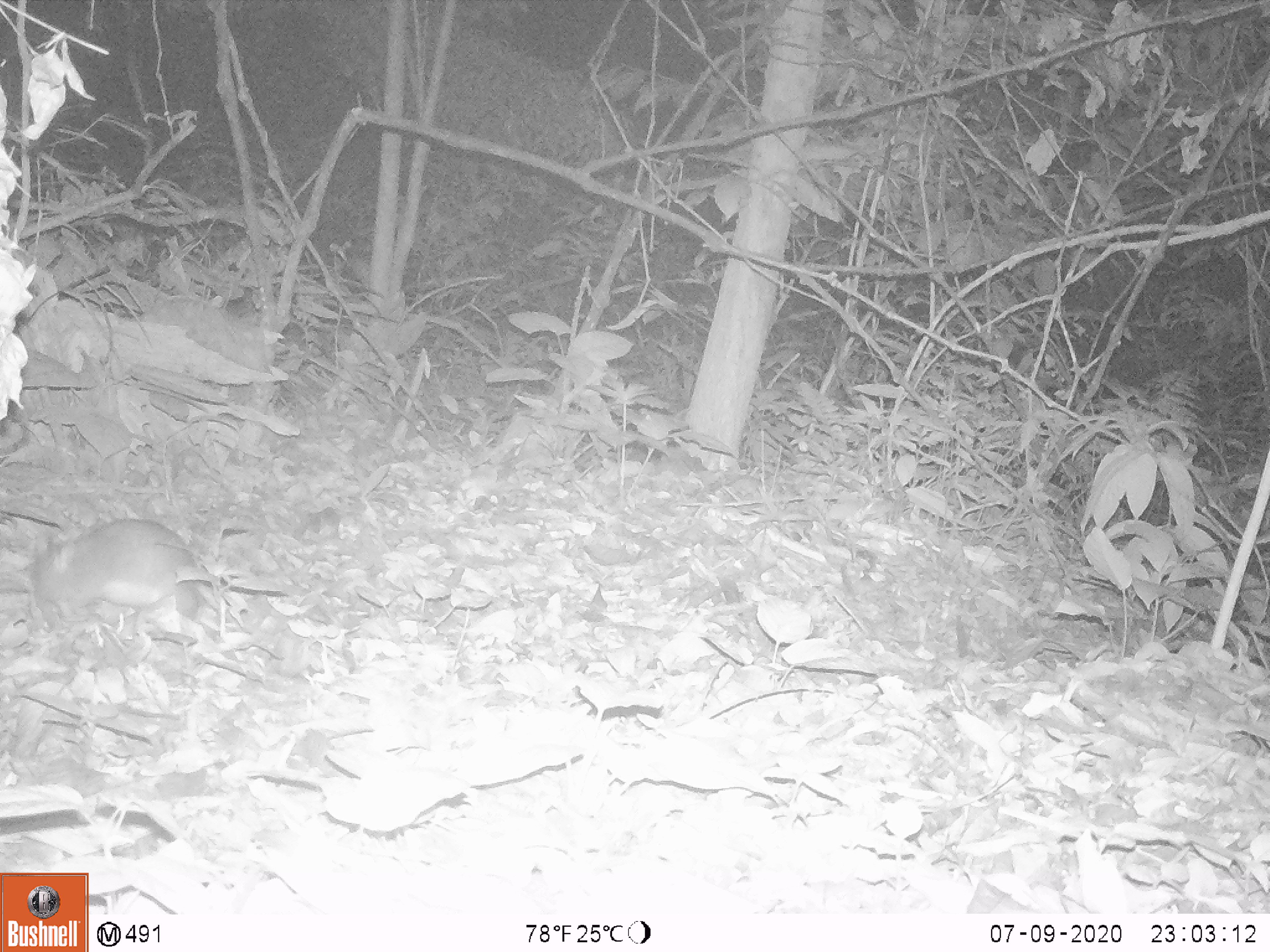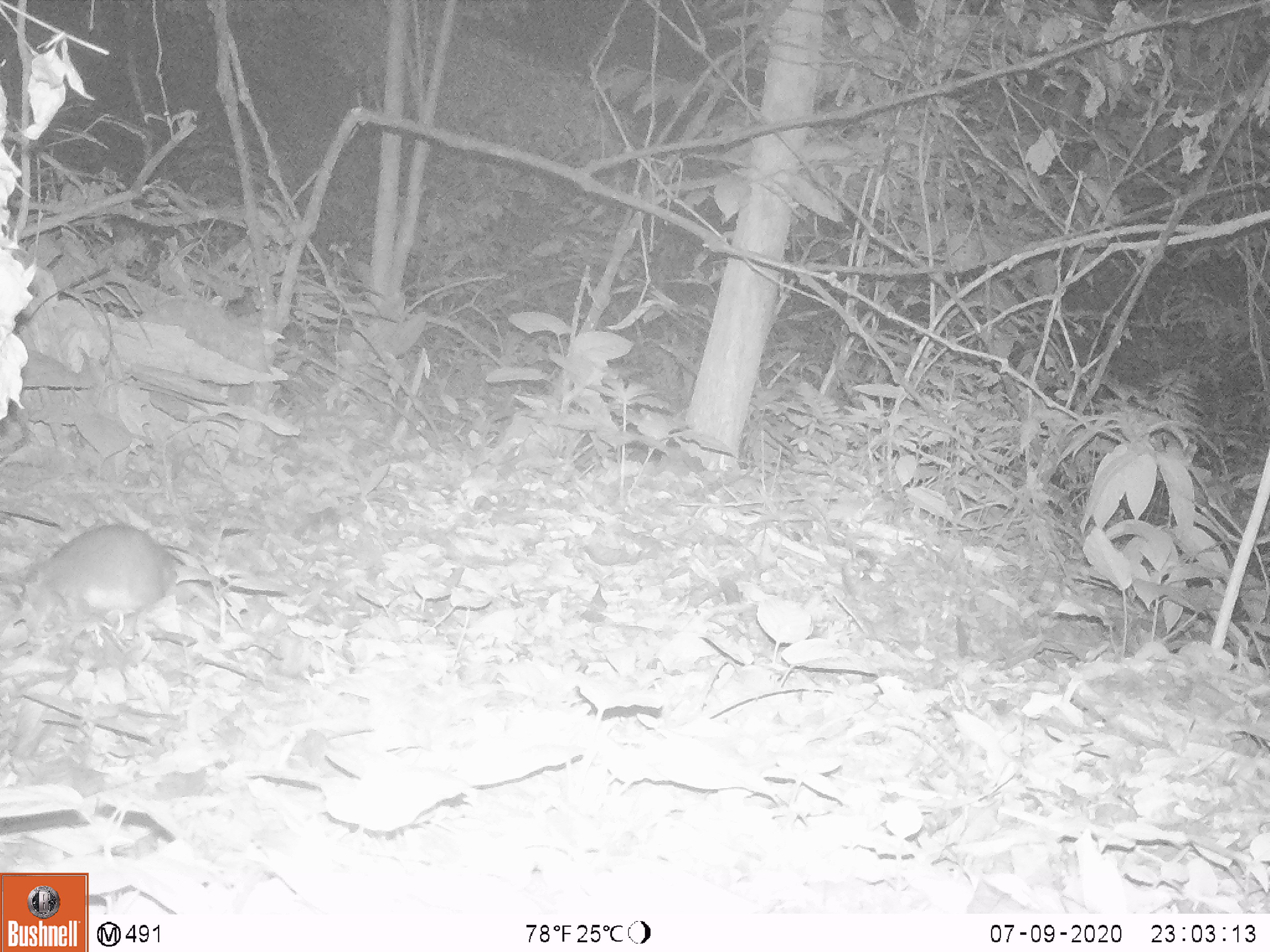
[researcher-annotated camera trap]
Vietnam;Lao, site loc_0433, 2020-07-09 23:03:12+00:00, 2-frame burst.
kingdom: Animalia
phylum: Chordata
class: Mammalia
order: Rodentia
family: Muridae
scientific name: Muridae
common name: old-world mice and rats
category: unidentified murid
Unidentified murid (old-world mice and rats) (Muridae). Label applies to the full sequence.